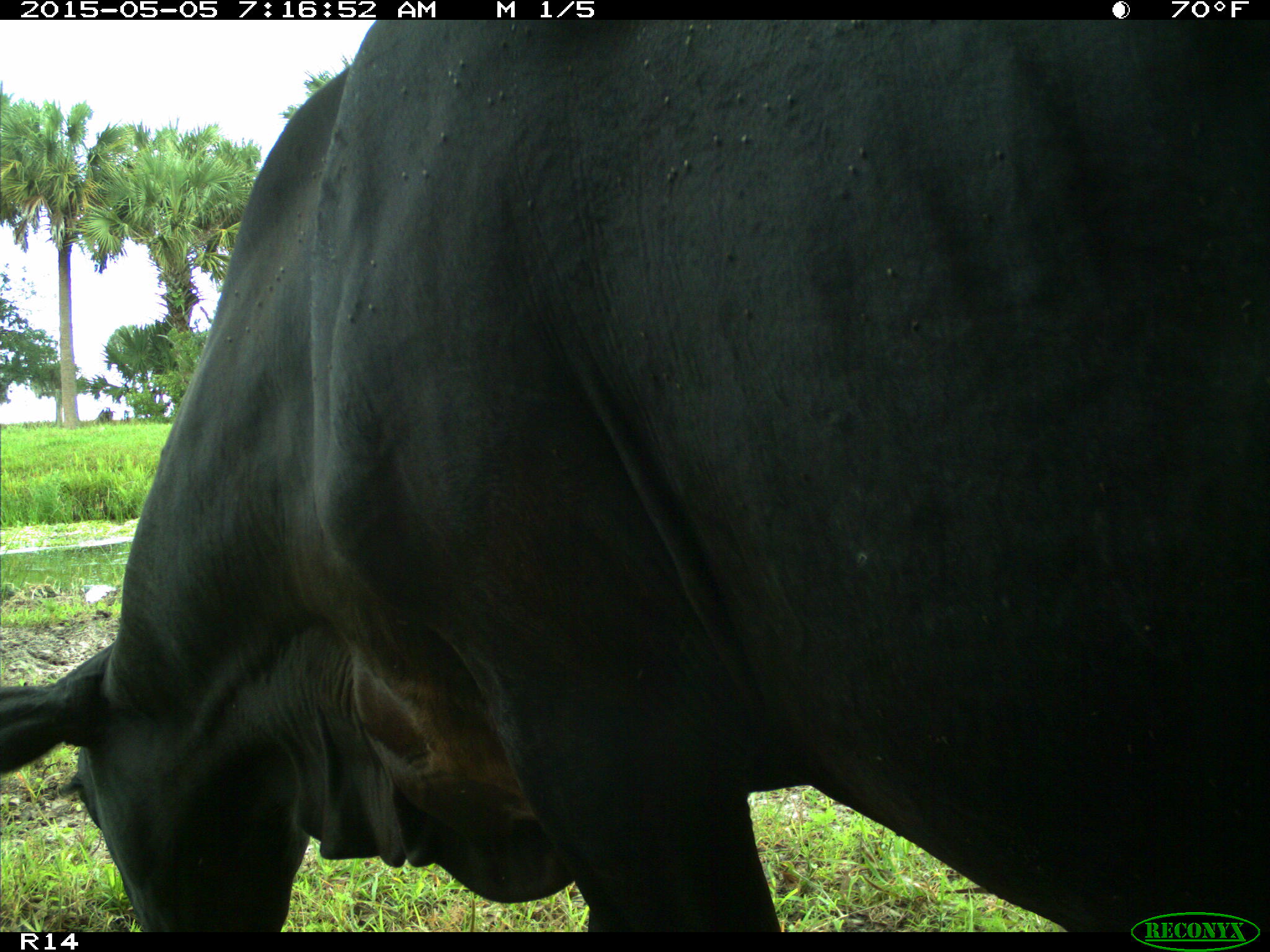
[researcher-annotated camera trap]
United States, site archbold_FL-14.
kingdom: Animalia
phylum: Chordata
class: Mammalia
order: Artiodactyla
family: Bovidae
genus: Bos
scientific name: Bos taurus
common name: domestic cow